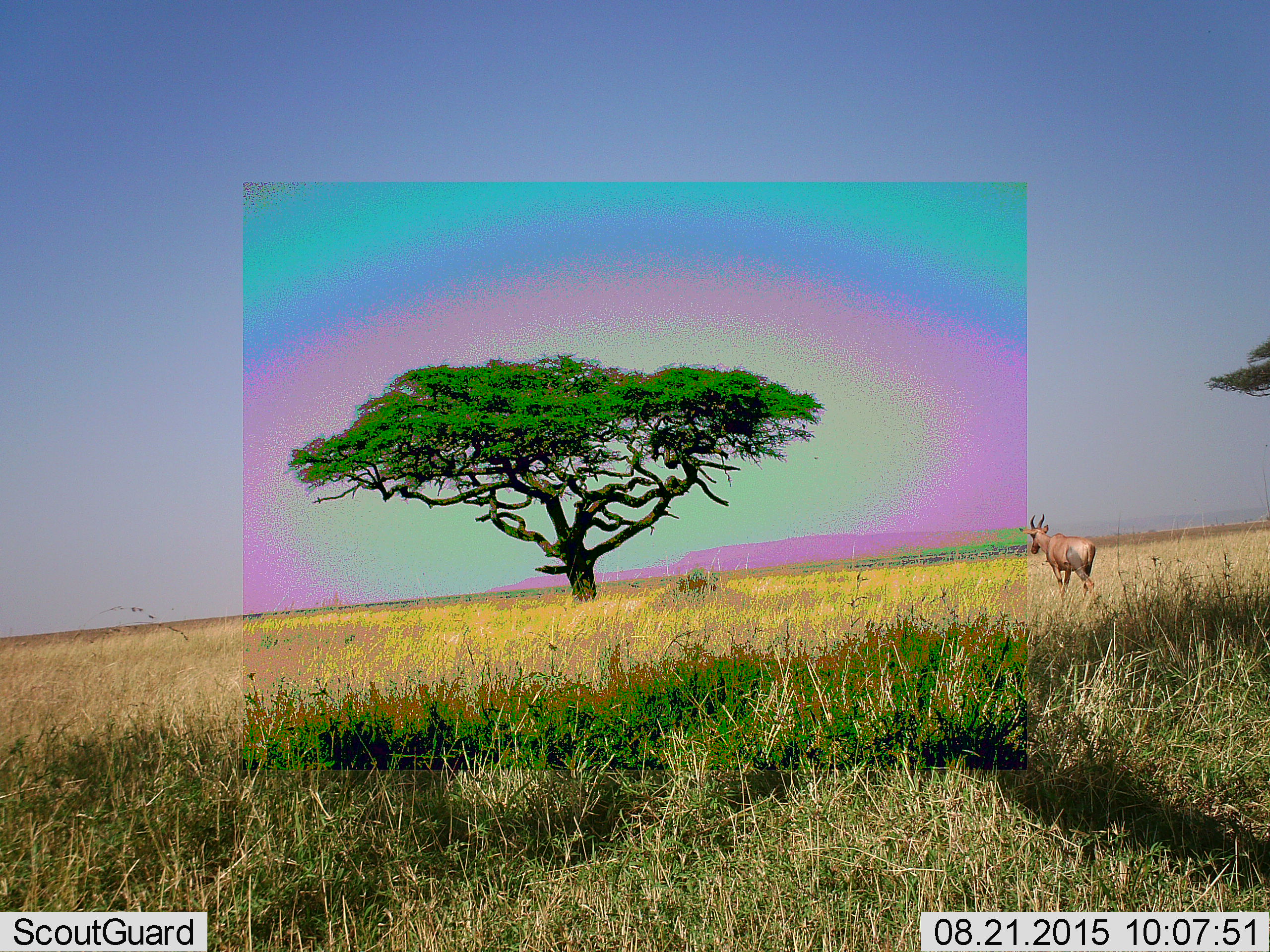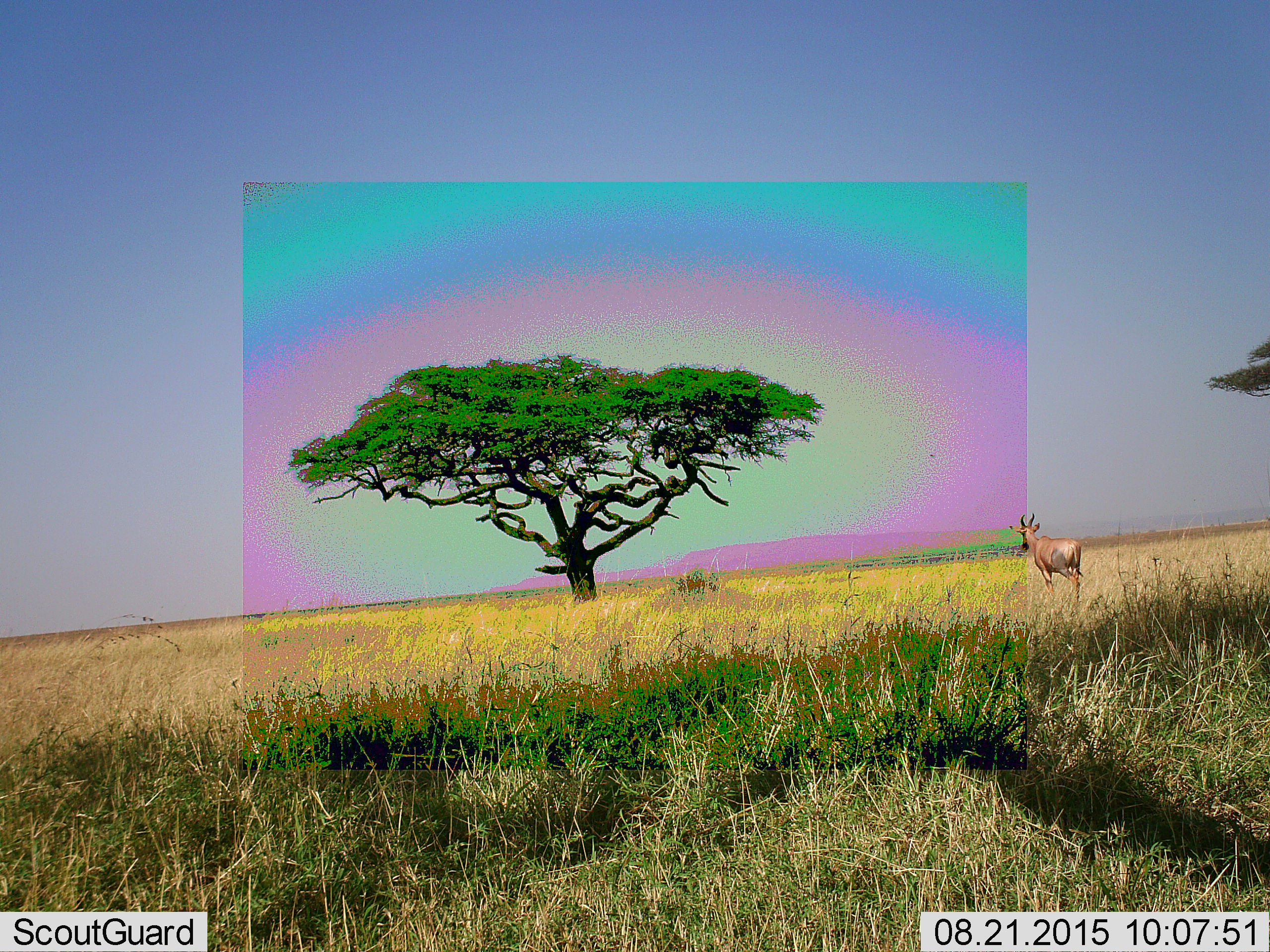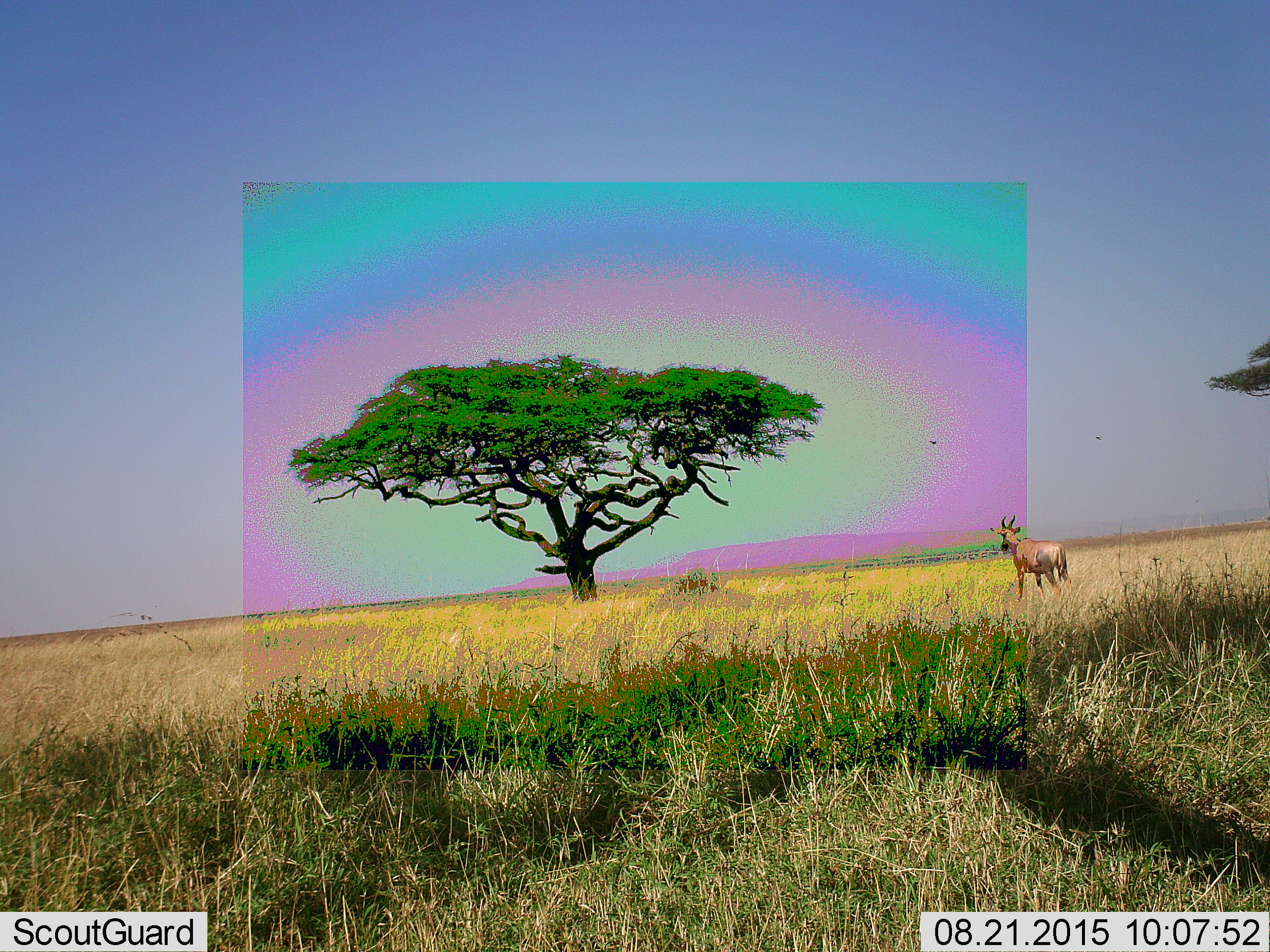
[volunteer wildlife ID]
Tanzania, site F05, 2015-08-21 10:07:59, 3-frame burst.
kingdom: Animalia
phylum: Chordata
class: Mammalia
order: Artiodactyla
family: Bovidae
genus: Damaliscus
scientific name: Damaliscus lunatus jimela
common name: topi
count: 1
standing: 22%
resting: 0%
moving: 78%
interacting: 0%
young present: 0%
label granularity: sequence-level